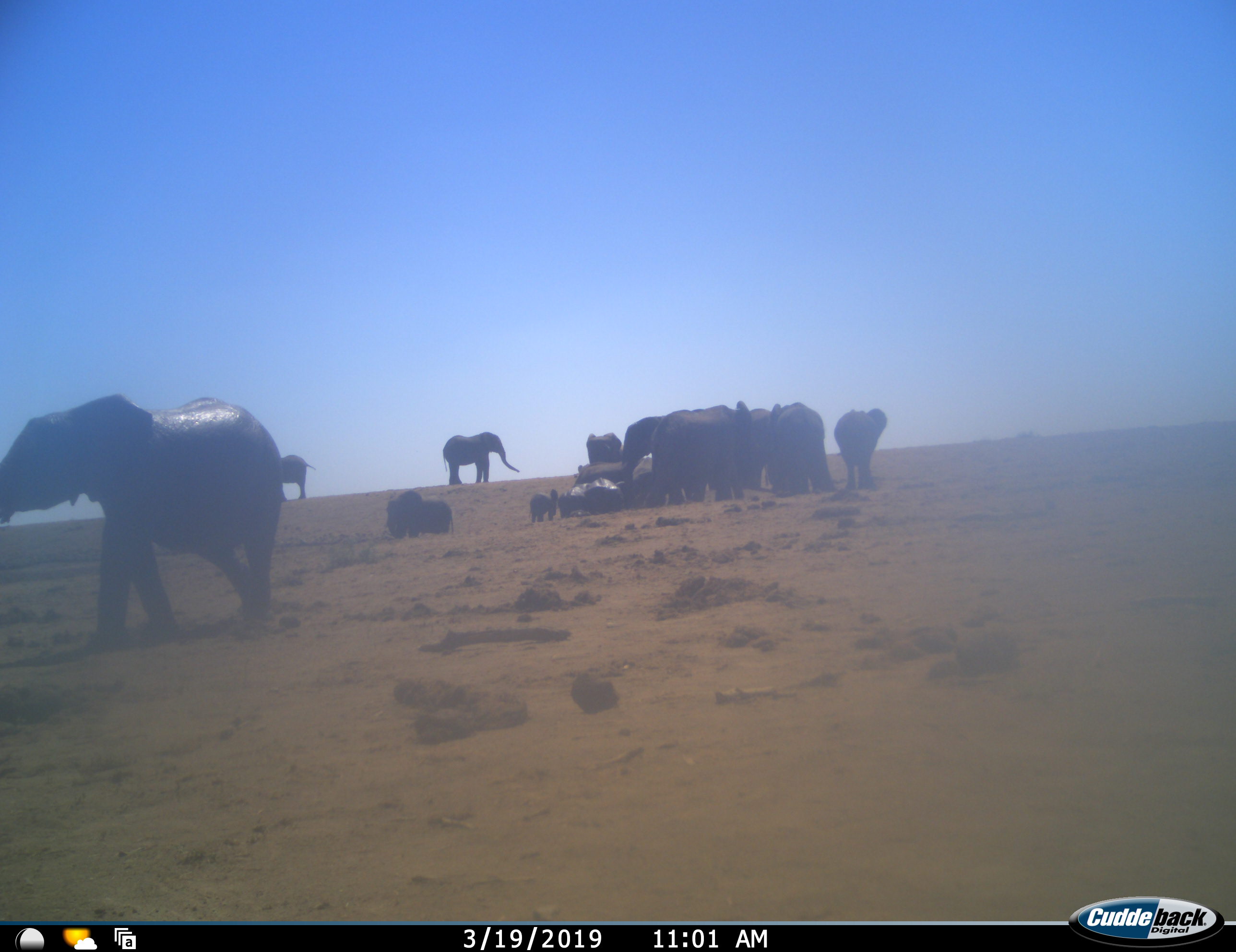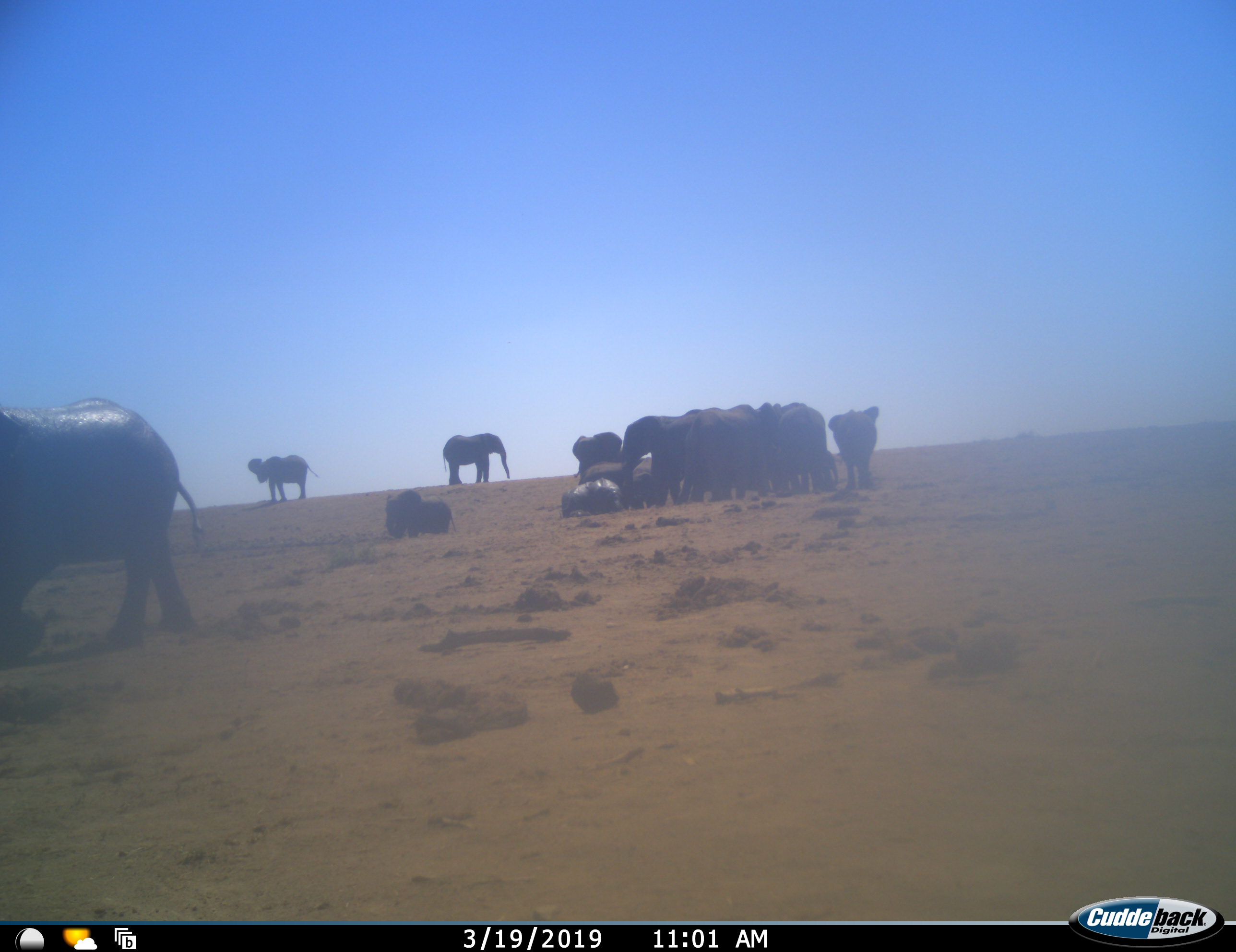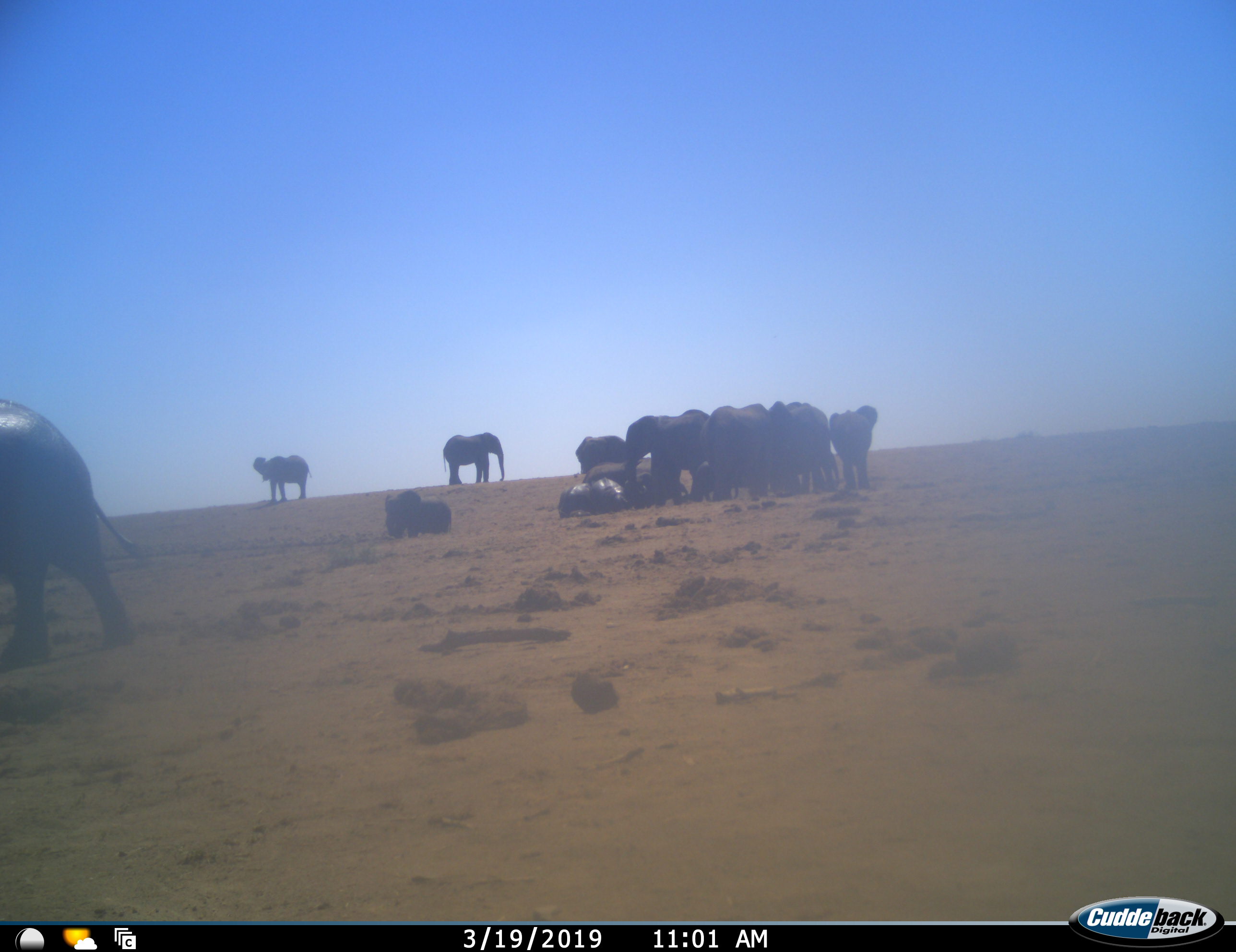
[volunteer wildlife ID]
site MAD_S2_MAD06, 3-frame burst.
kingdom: Animalia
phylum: Chordata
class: Mammalia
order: Proboscidea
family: Elephantidae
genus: Loxodonta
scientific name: Loxodonta africana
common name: african bush elephant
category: elephant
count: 11-50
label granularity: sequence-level